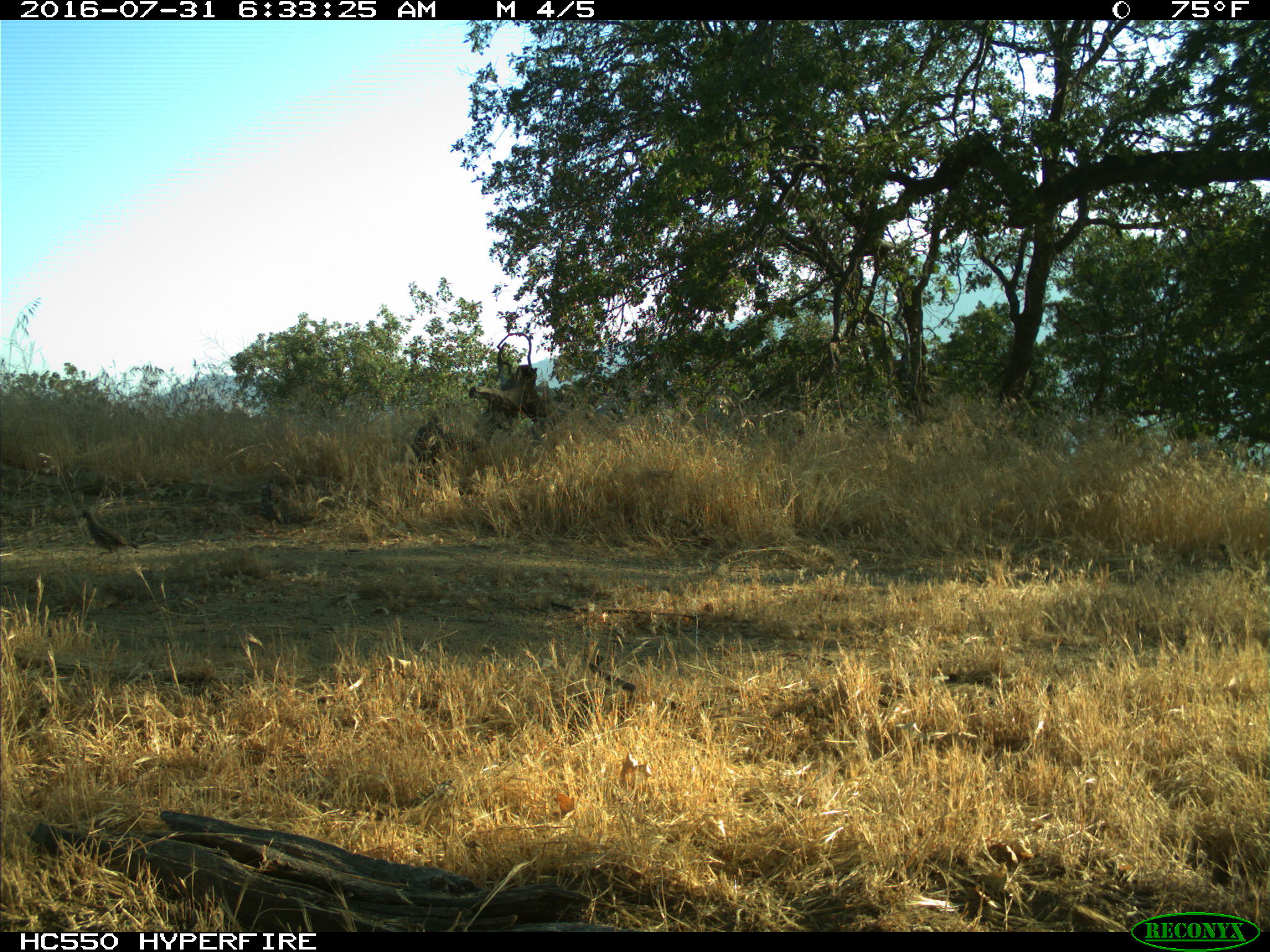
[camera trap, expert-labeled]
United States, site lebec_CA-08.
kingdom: Animalia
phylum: Chordata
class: Aves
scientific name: Aves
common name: birds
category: unidentified bird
Unidentified bird (birds) (Aves).